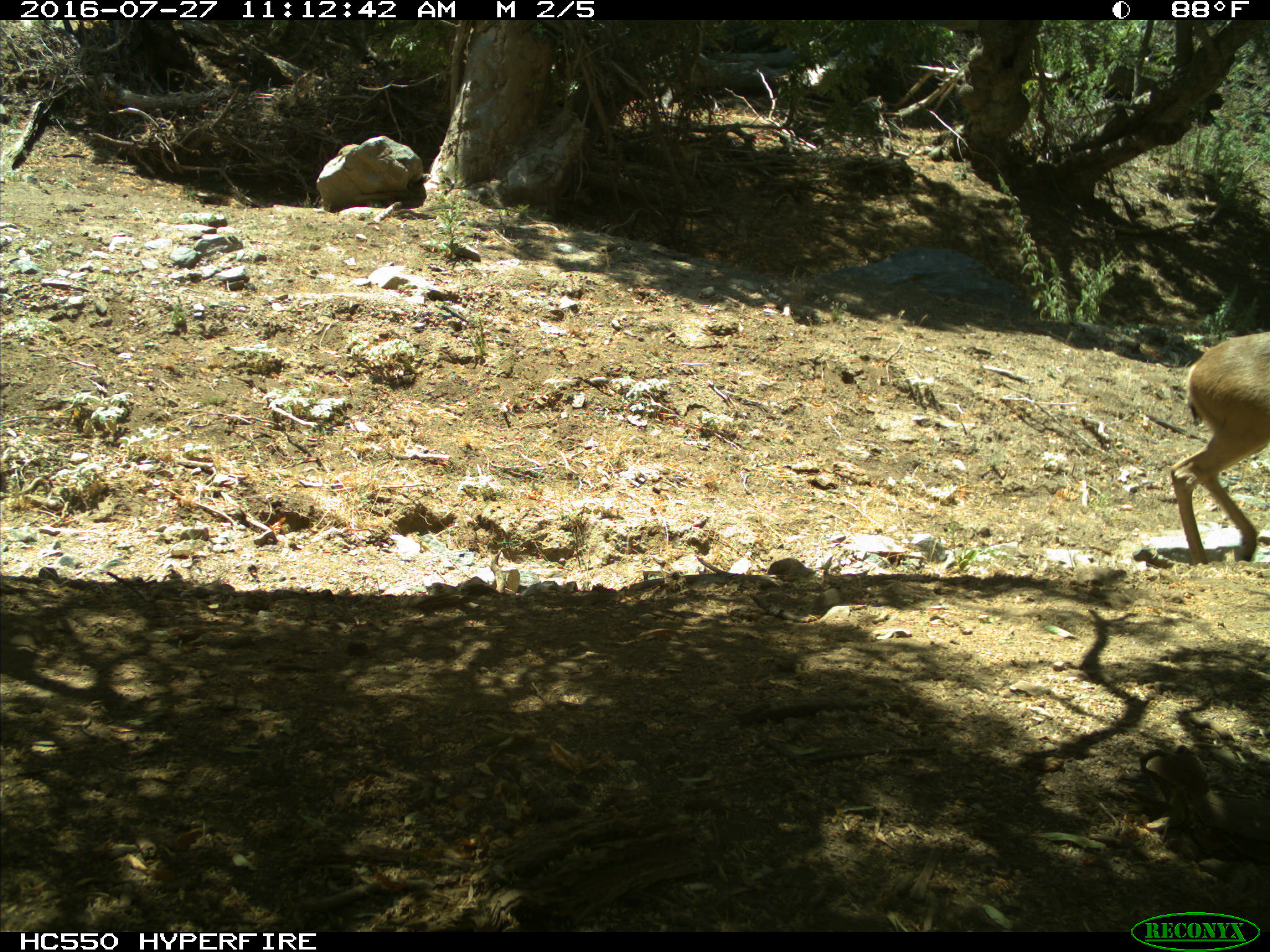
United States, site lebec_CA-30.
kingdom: Animalia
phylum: Chordata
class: Mammalia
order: Artiodactyla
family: Cervidae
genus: Odocoileus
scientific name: Odocoileus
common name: deer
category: unidentified deer